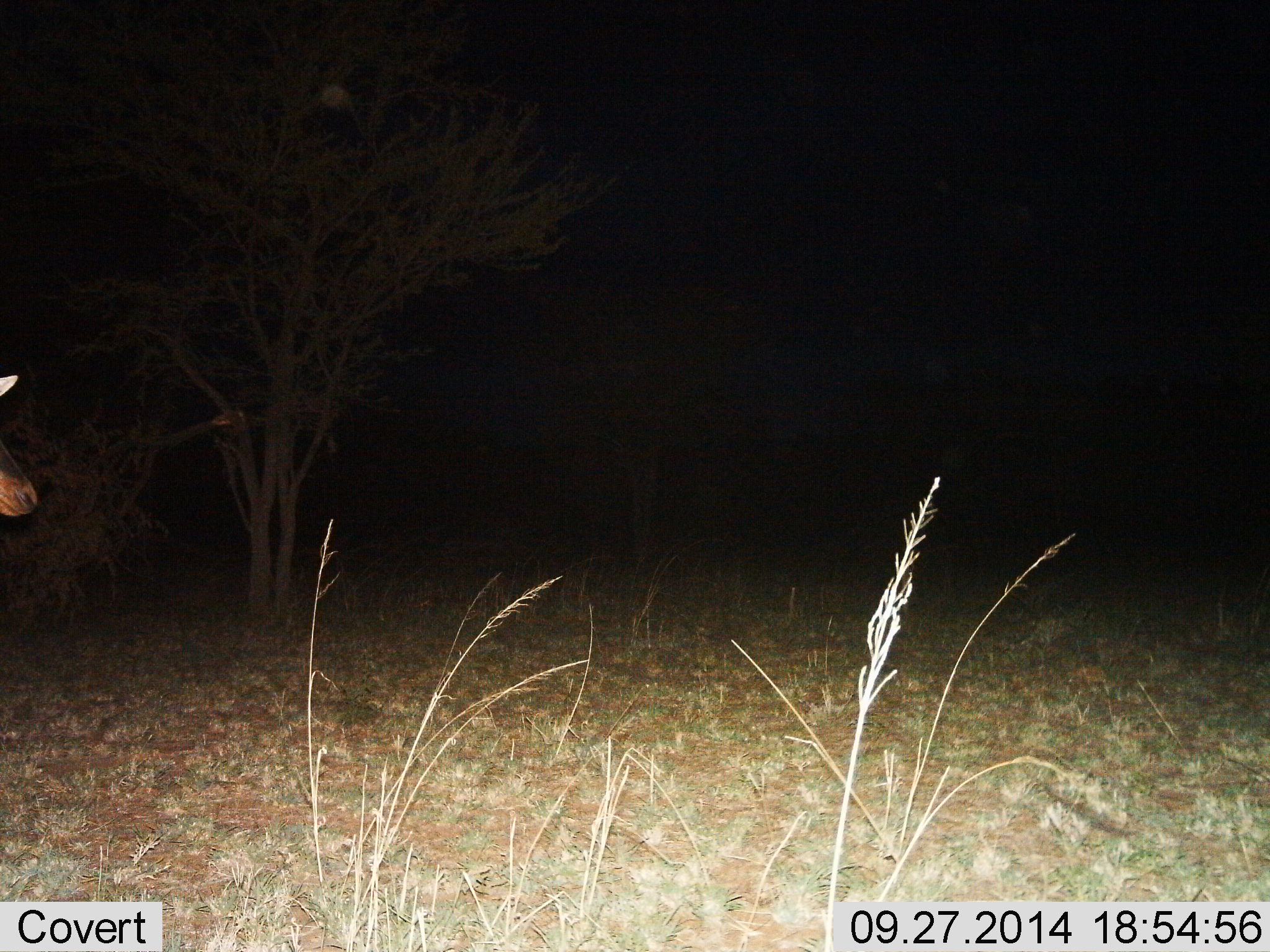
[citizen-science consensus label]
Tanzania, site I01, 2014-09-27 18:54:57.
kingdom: Animalia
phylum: Chordata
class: Mammalia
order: Artiodactyla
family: Bovidae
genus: Damaliscus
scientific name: Damaliscus lunatus jimela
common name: topi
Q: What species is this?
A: Topi (Damaliscus lunatus jimela).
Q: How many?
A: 1.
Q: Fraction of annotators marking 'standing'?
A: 91%.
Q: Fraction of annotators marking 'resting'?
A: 0%.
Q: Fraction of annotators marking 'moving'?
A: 9%.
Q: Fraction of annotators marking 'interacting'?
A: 0%.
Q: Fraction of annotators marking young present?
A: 0%.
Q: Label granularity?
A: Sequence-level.